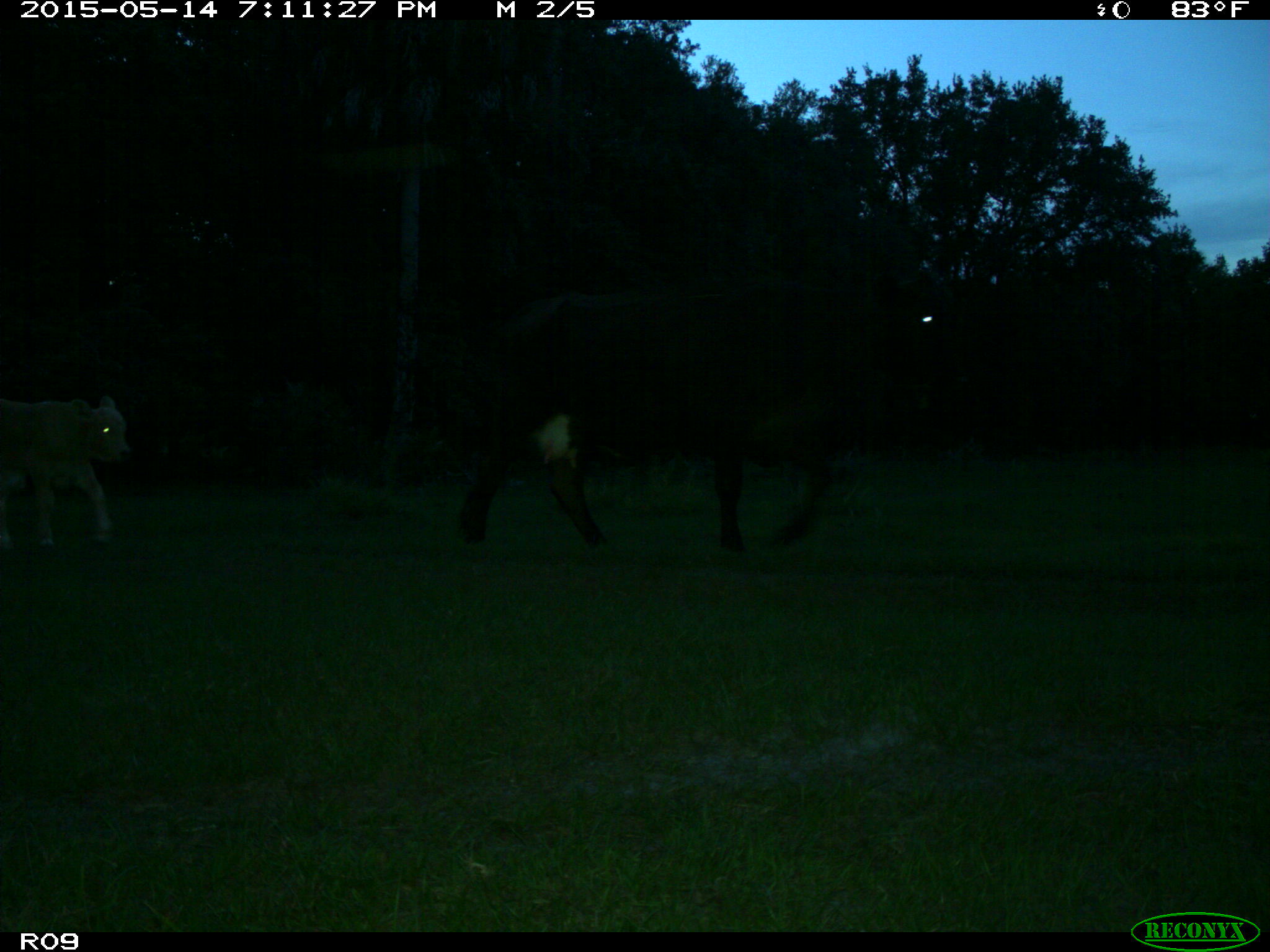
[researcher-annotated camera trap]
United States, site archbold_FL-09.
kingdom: Animalia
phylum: Chordata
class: Mammalia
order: Artiodactyla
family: Bovidae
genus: Bos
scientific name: Bos taurus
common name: domestic cow